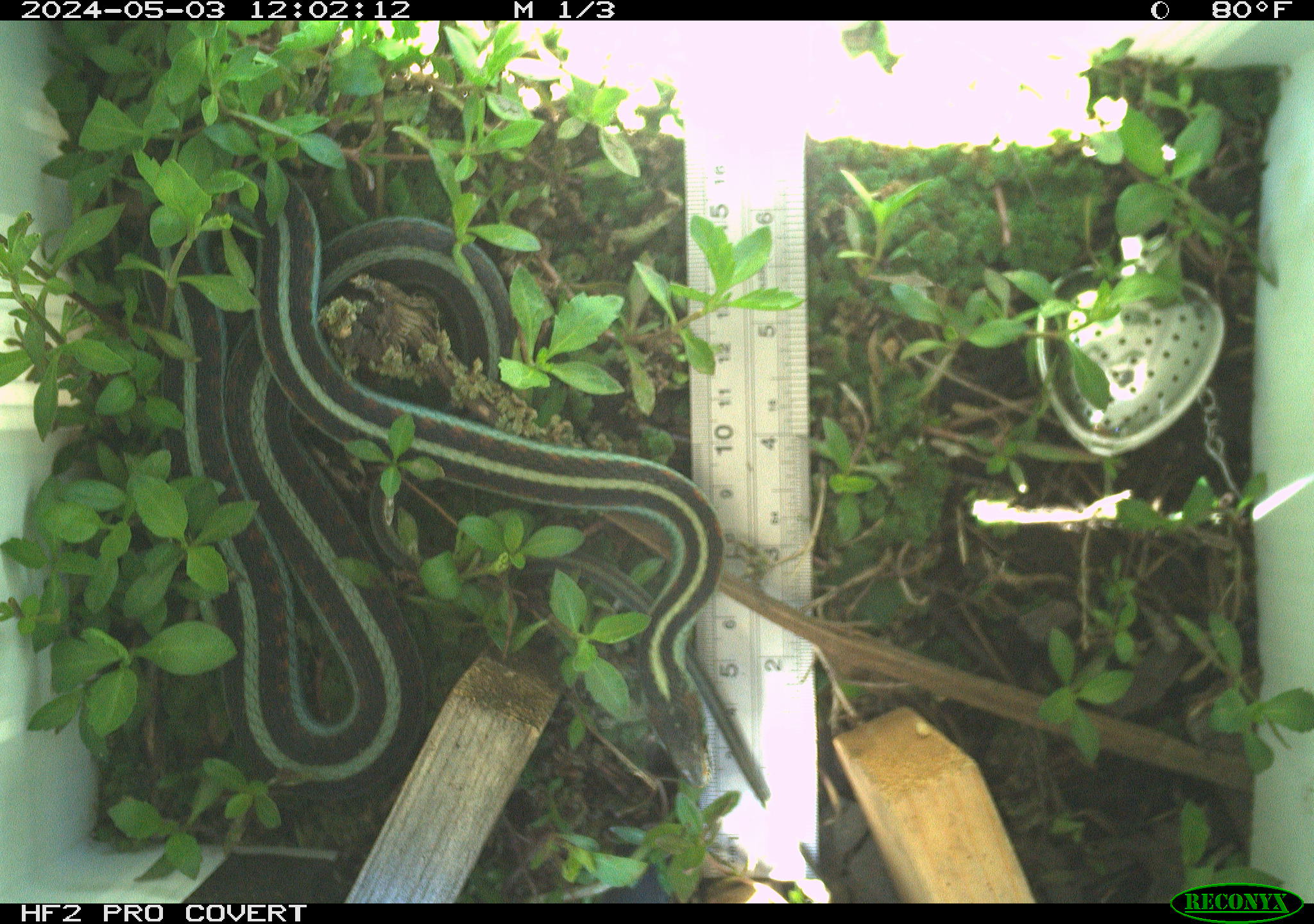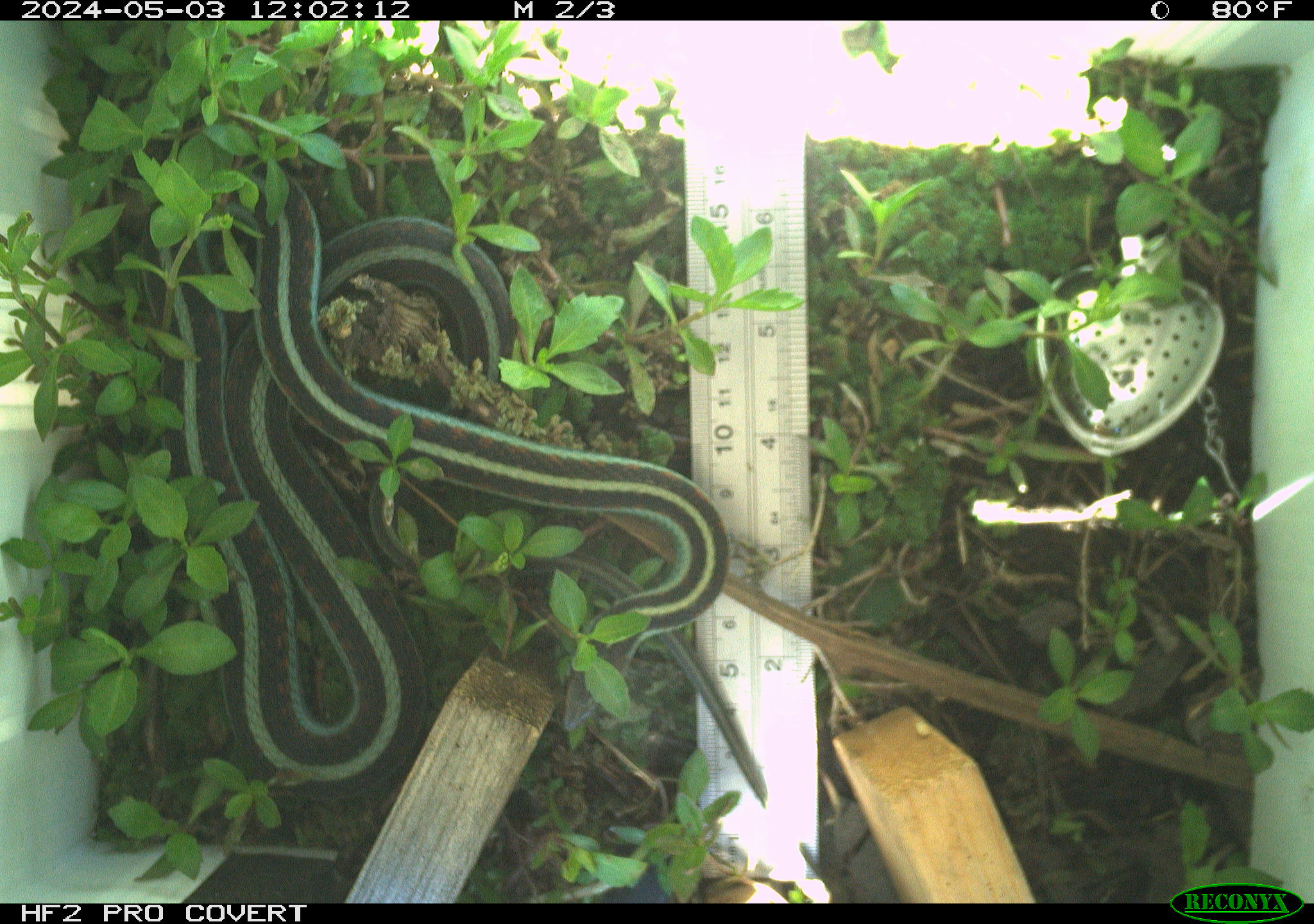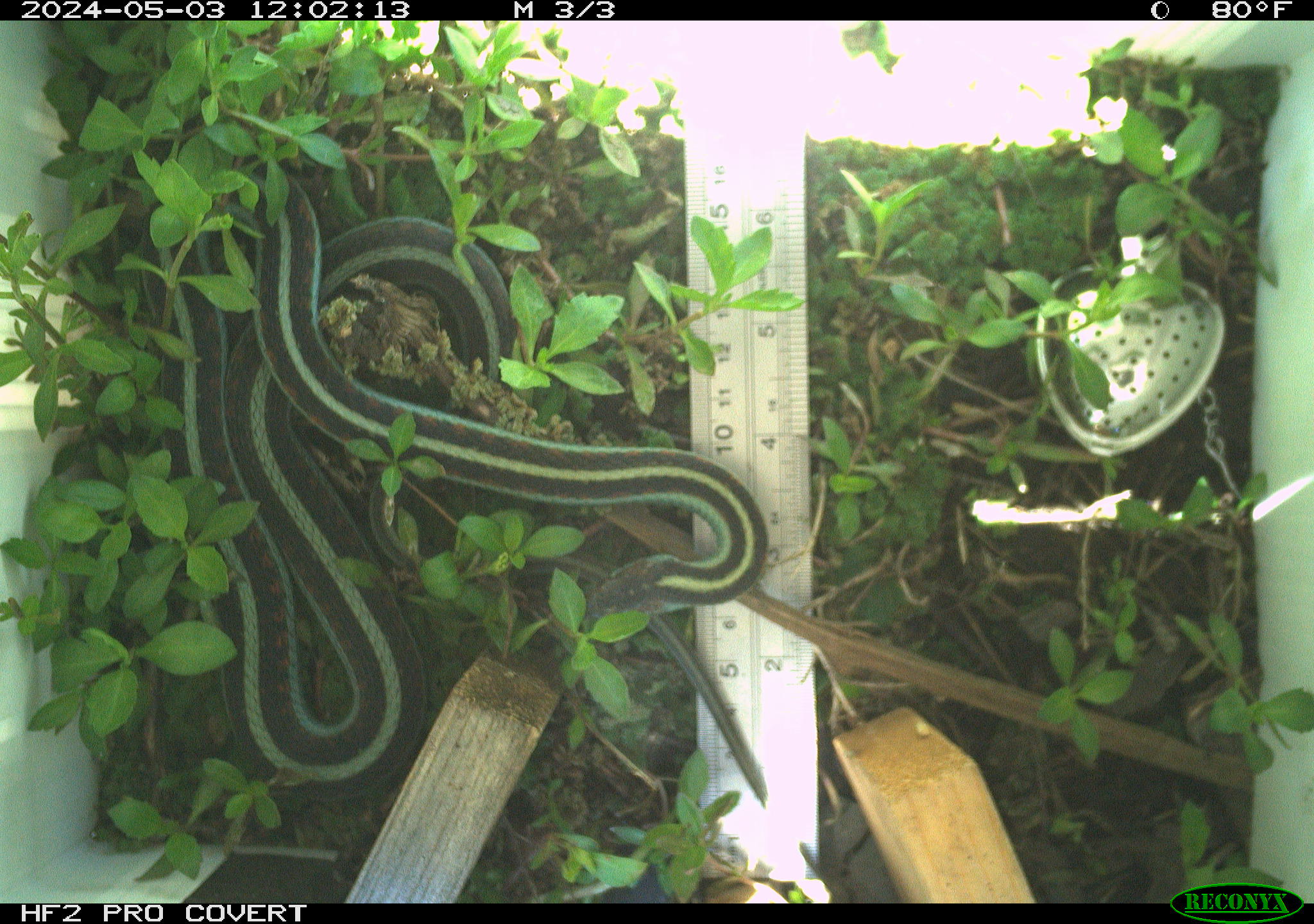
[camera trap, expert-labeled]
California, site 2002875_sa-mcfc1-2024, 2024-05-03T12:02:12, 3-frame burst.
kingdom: Animalia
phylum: Chordata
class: Reptilia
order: Squamata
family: Colubridae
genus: Thamnophis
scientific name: Thamnophis sirtalis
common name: common gartersnake